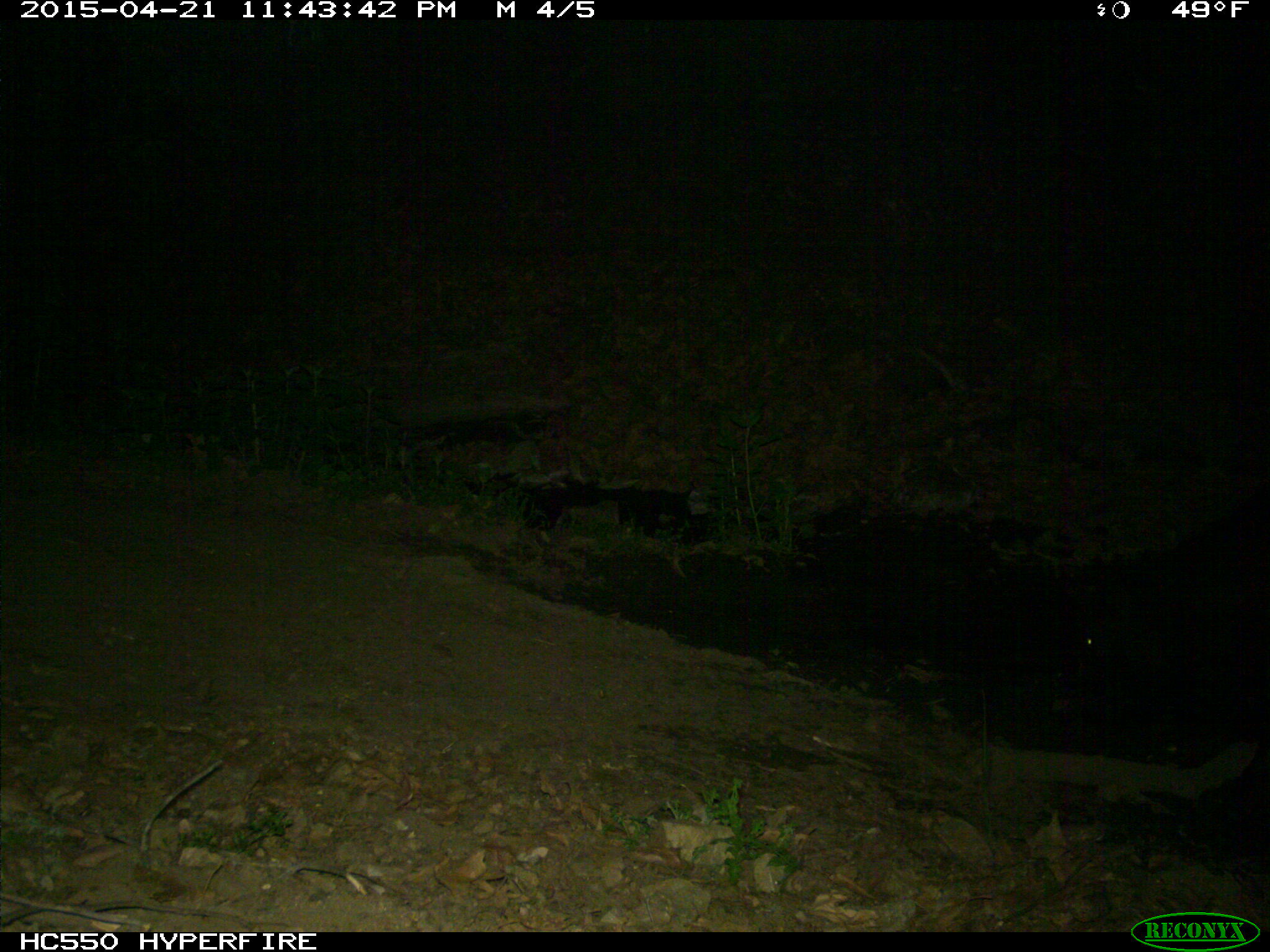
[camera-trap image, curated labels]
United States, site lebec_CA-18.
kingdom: Animalia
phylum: Chordata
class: Mammalia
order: Artiodactyla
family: Bovidae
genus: Bos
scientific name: Bos taurus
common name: domestic cow